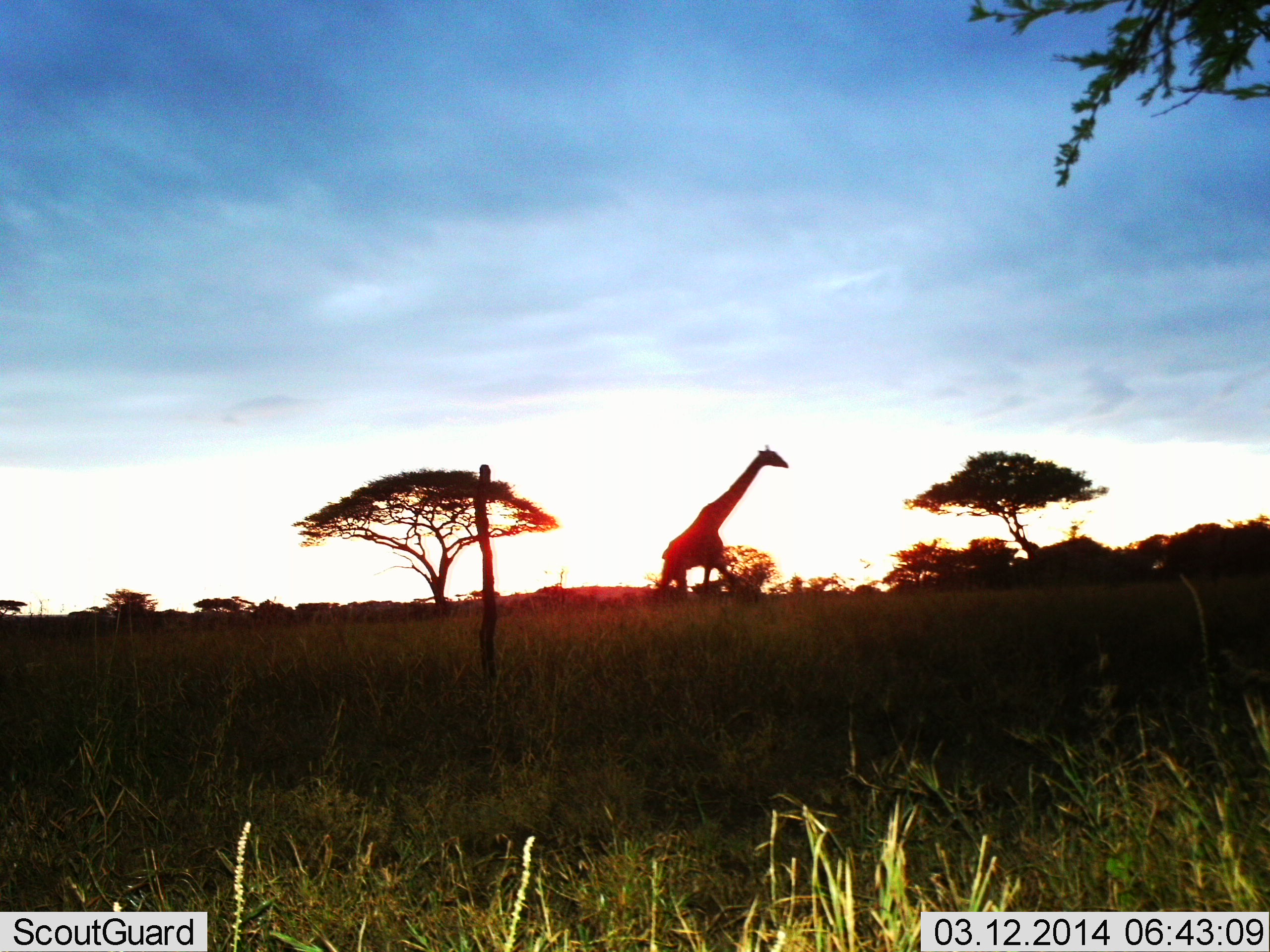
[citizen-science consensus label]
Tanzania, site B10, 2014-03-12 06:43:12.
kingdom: Animalia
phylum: Chordata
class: Mammalia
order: Artiodactyla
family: Giraffidae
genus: Giraffa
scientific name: Giraffa camelopardalis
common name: giraffe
Giraffe (Giraffa camelopardalis), count 1. Behavior (volunteer vote fractions): standing 27%, resting 0%, moving 73%, interacting 0%. Young present (vote fraction): 0%. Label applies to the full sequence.